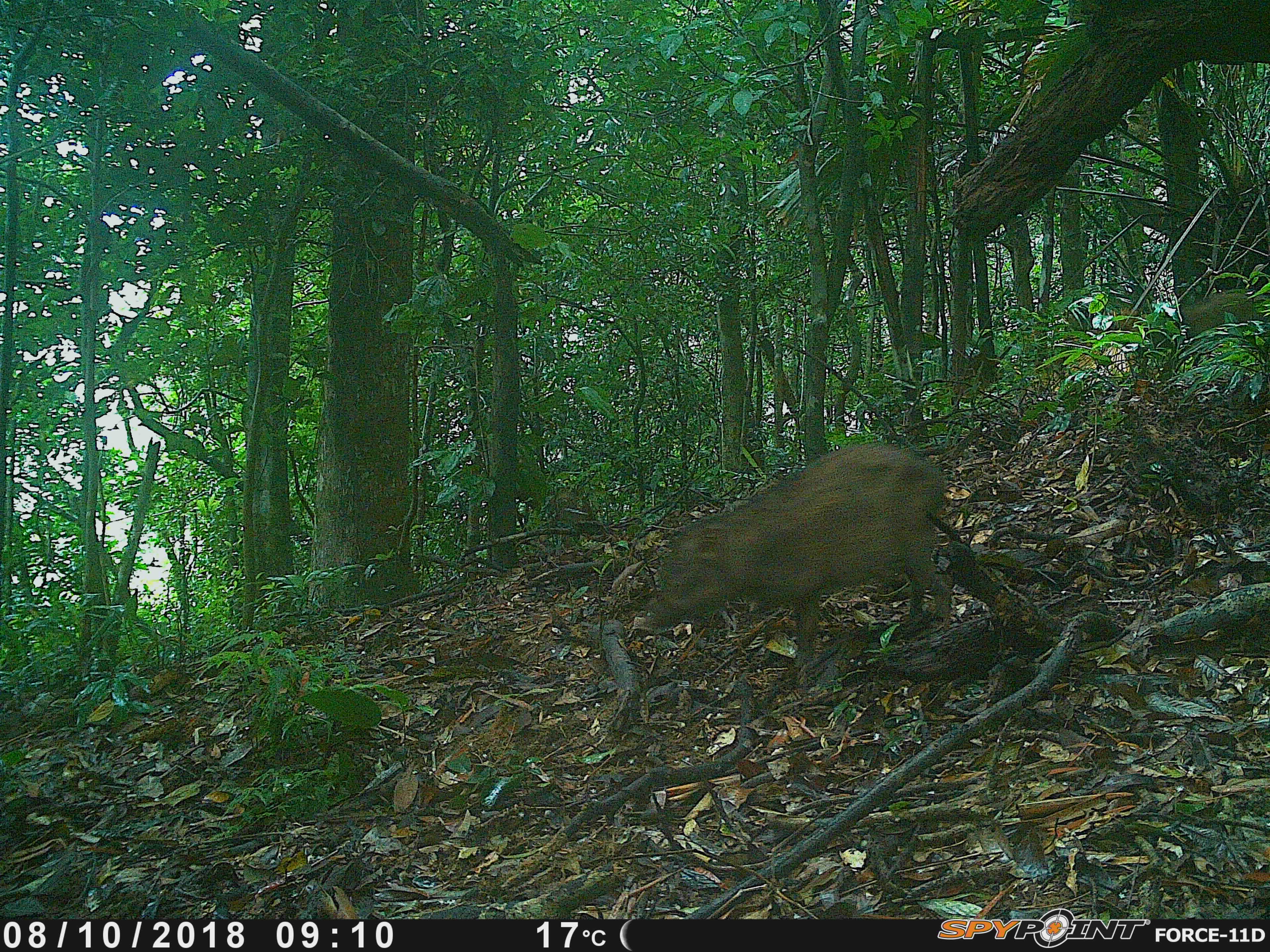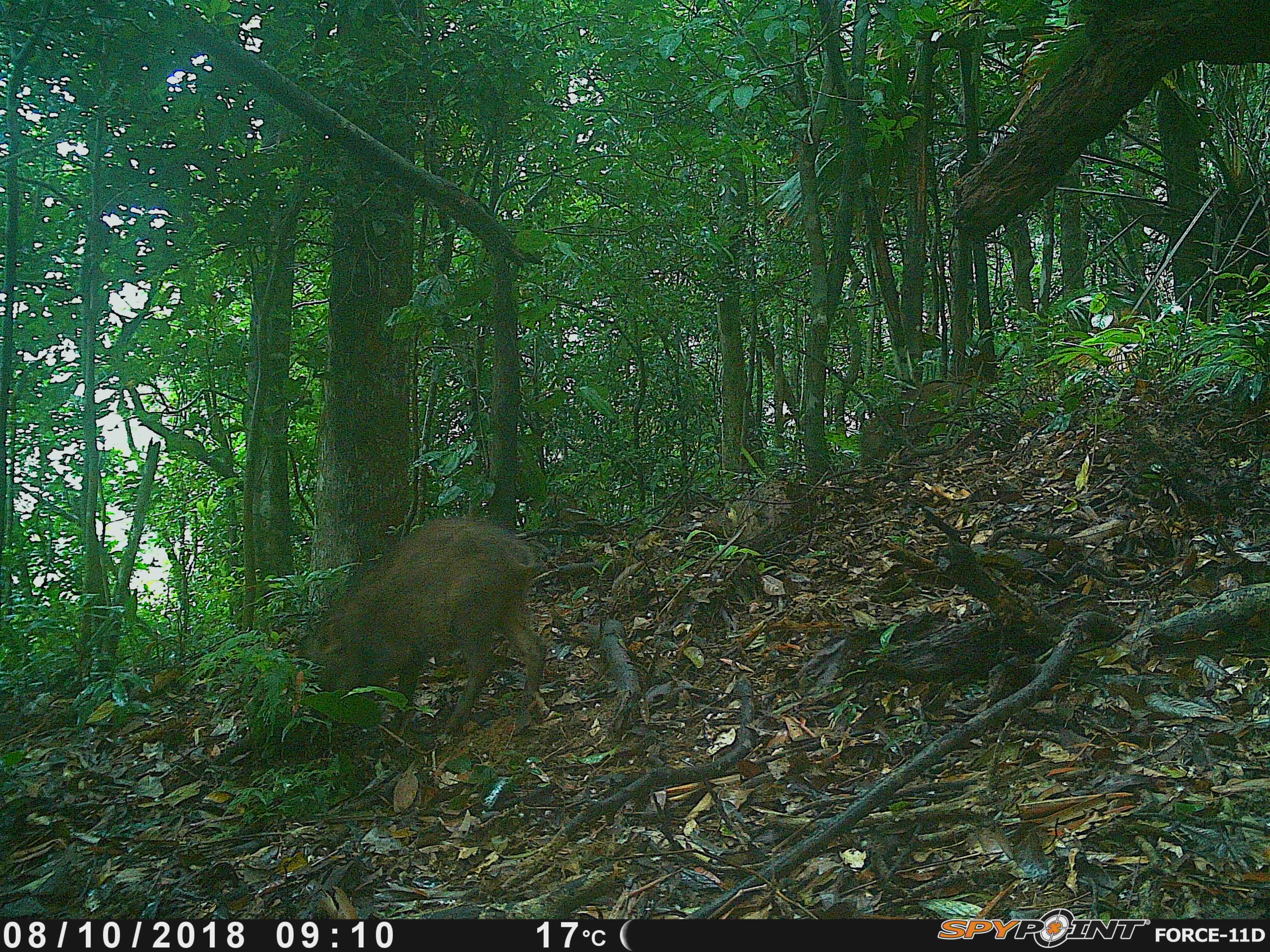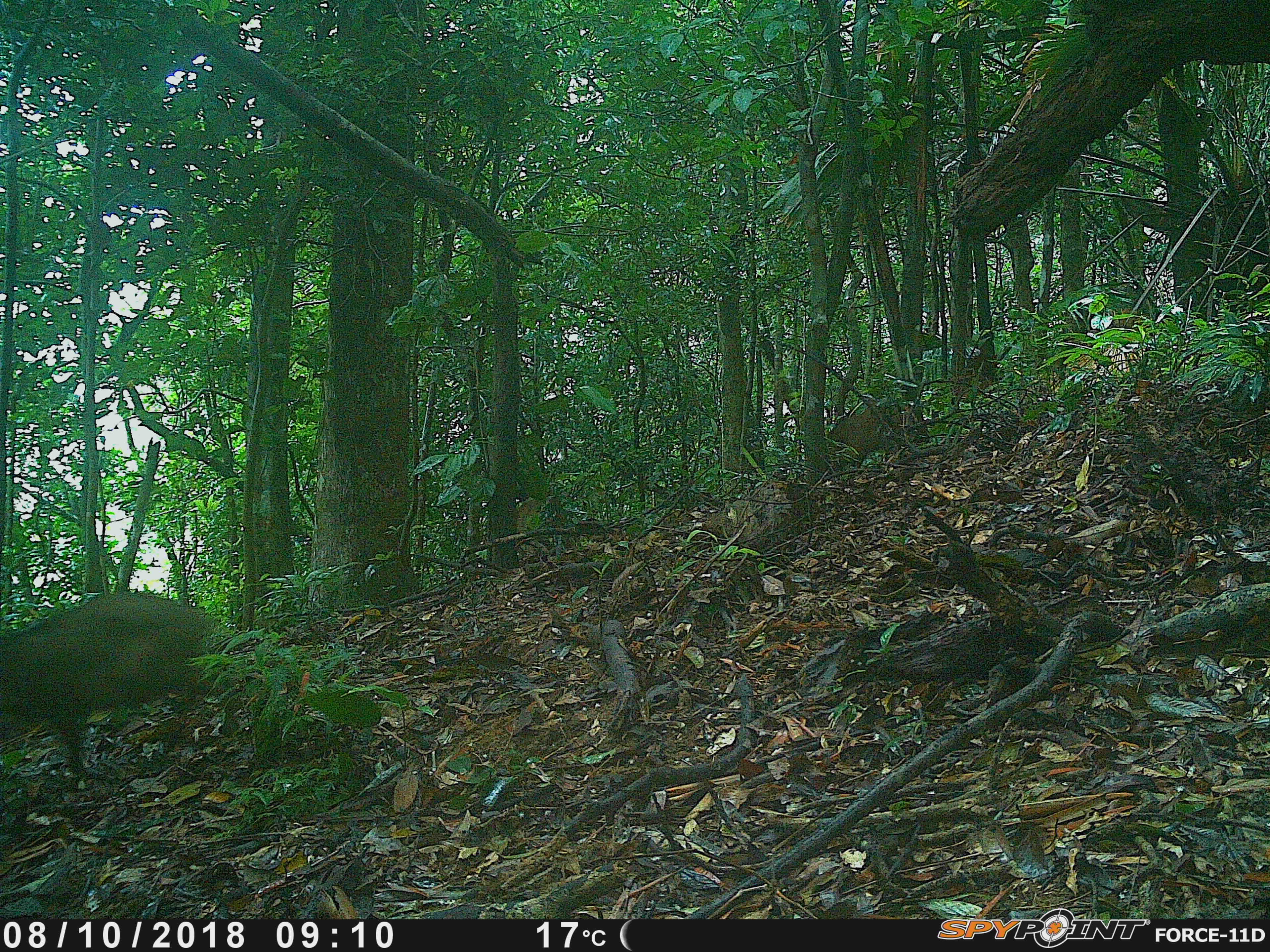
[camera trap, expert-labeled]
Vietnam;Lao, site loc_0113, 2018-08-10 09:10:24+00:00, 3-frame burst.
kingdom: Animalia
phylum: Chordata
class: Mammalia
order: Artiodactyla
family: Suidae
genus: Sus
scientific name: Sus scrofa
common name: eurasian wild pig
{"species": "eurasian wild pig (Sus scrofa)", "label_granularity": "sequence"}